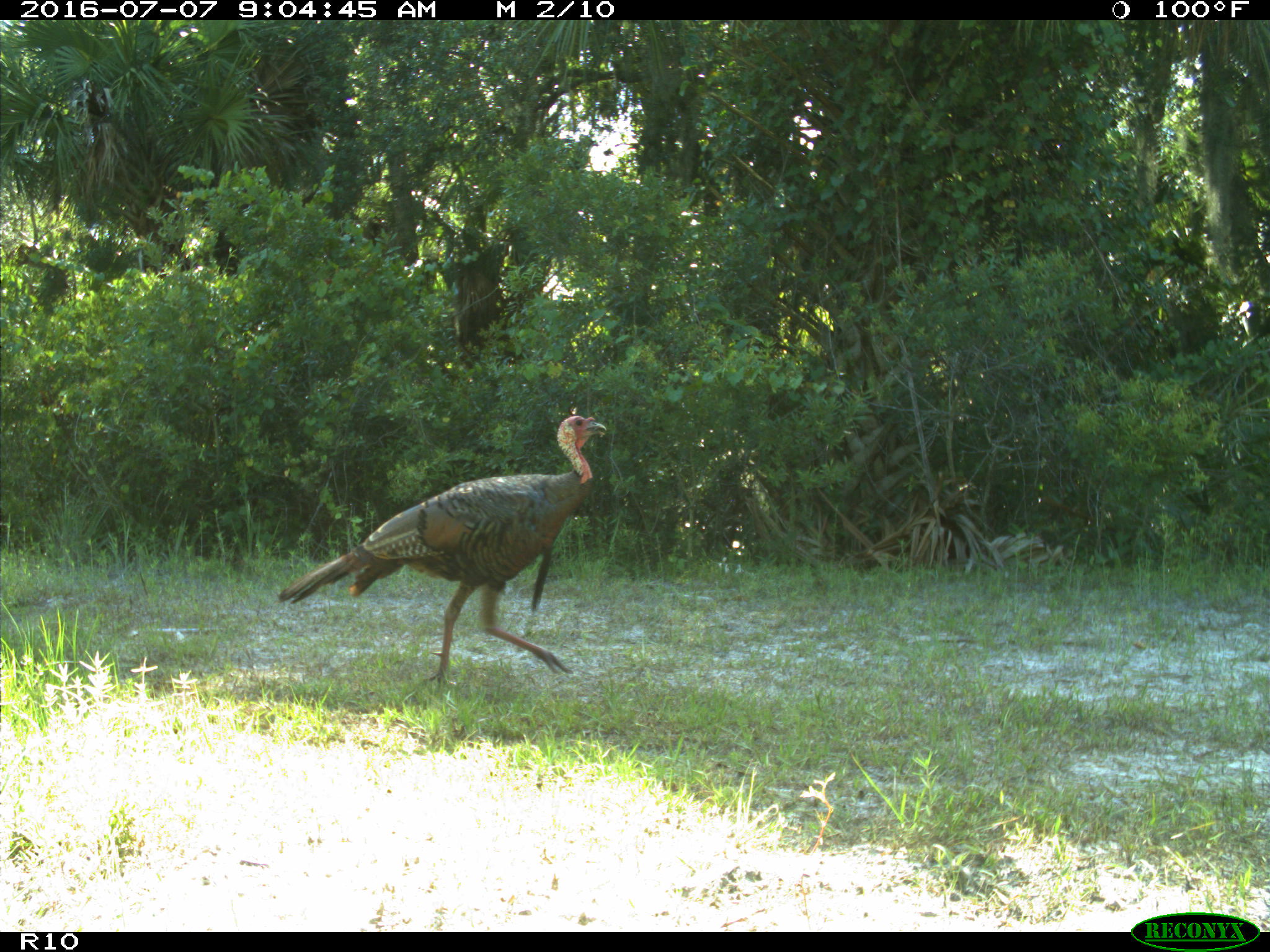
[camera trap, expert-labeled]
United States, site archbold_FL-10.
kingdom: Animalia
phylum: Chordata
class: Aves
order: Galliformes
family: Phasianidae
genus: Meleagris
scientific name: Meleagris gallopavo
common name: wild turkey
Meleagris gallopavo (wild turkey).